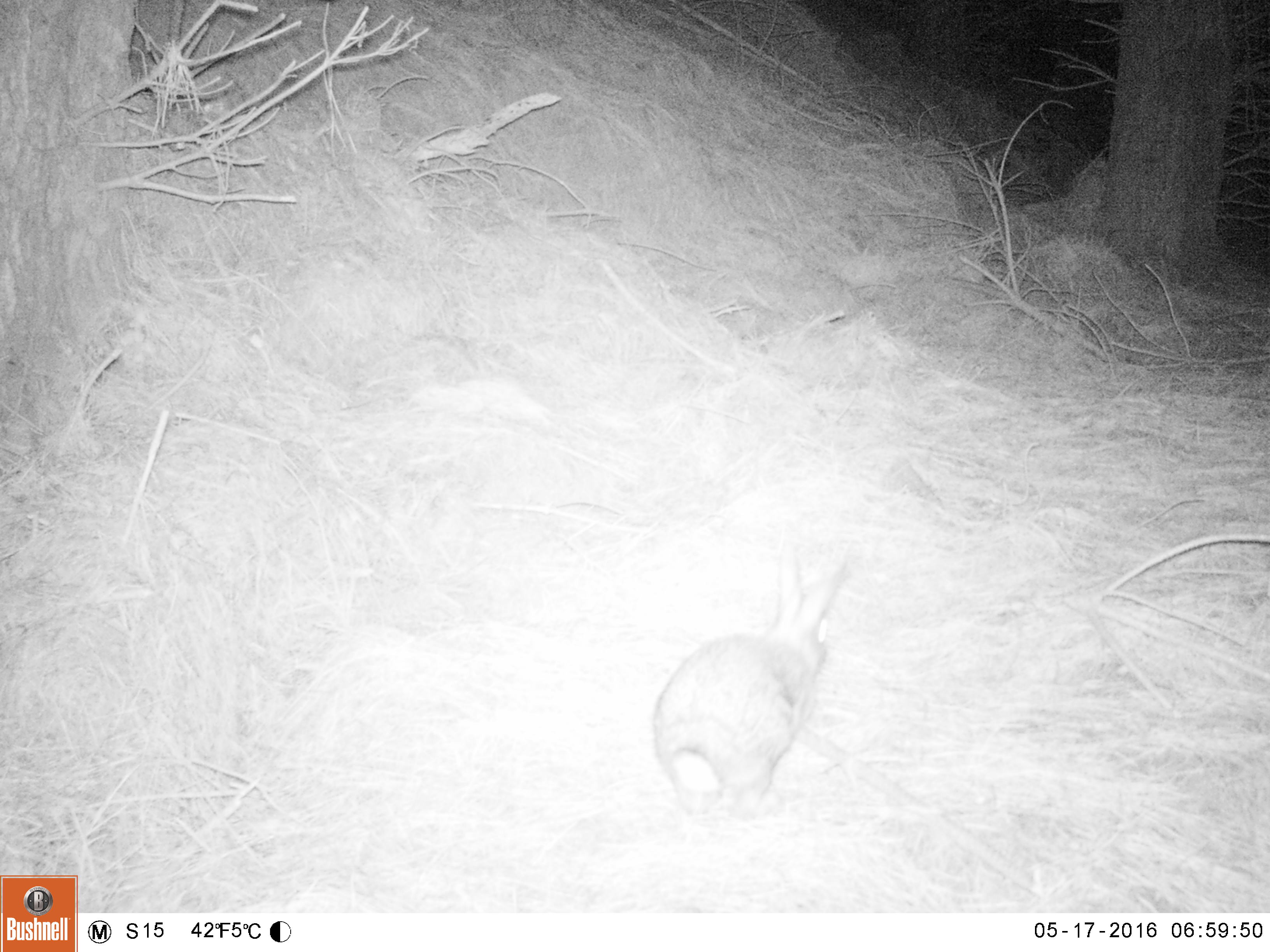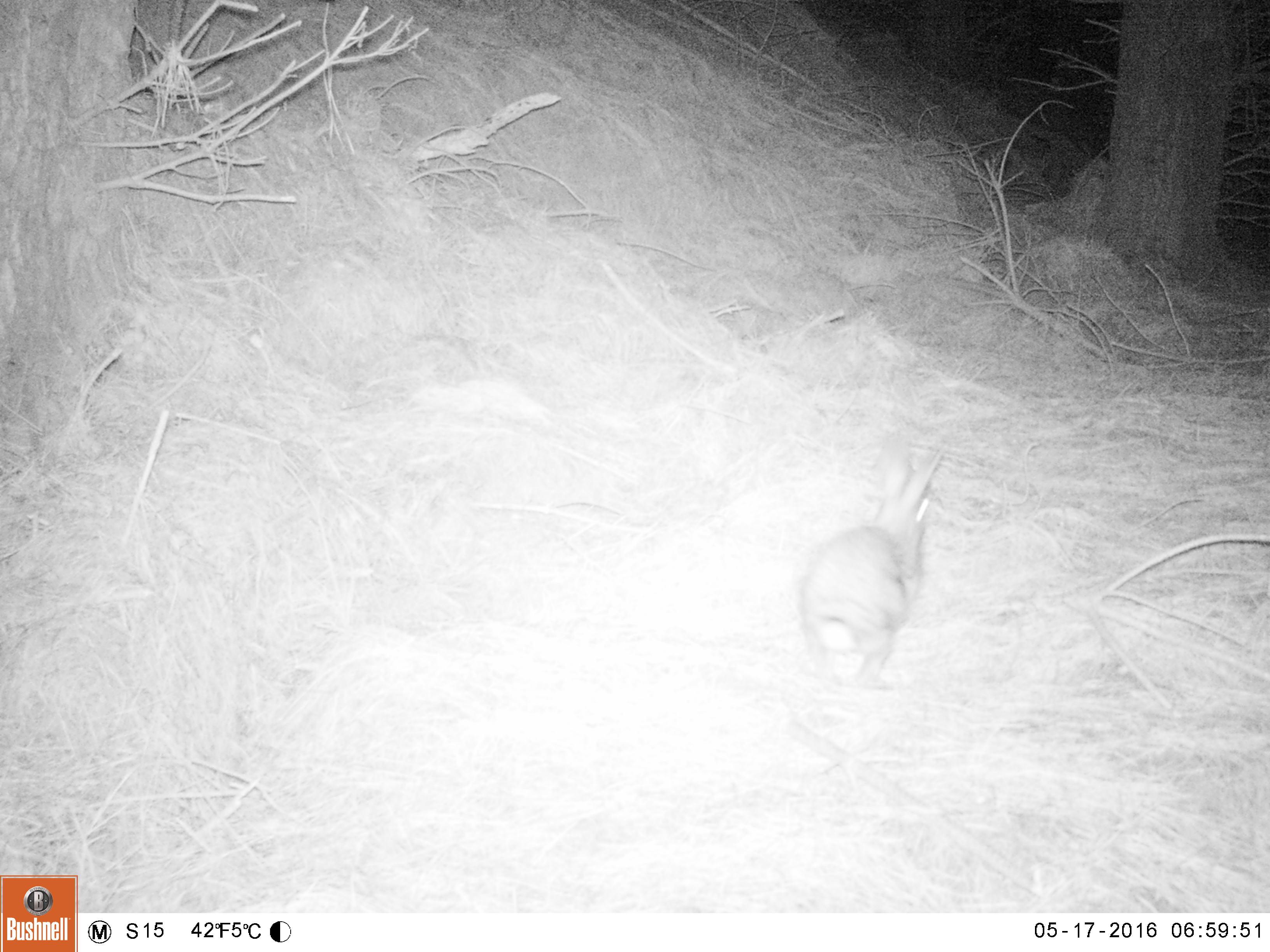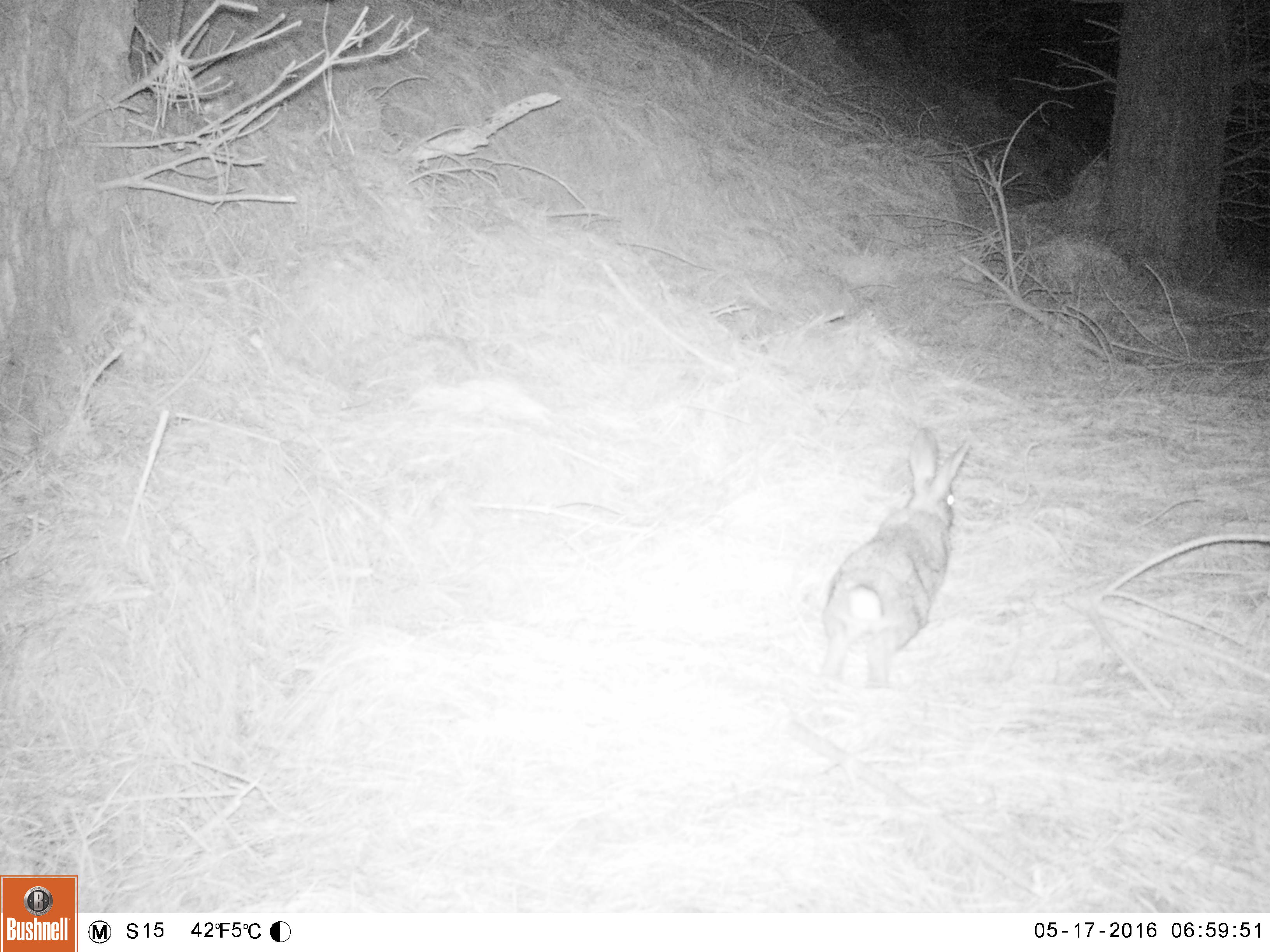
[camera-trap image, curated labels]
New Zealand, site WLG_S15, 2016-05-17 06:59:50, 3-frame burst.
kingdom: Animalia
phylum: Chordata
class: Mammalia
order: Lagomorpha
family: Leporidae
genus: Oryctolagus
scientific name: Oryctolagus cuniculus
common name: european rabbit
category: rabbit